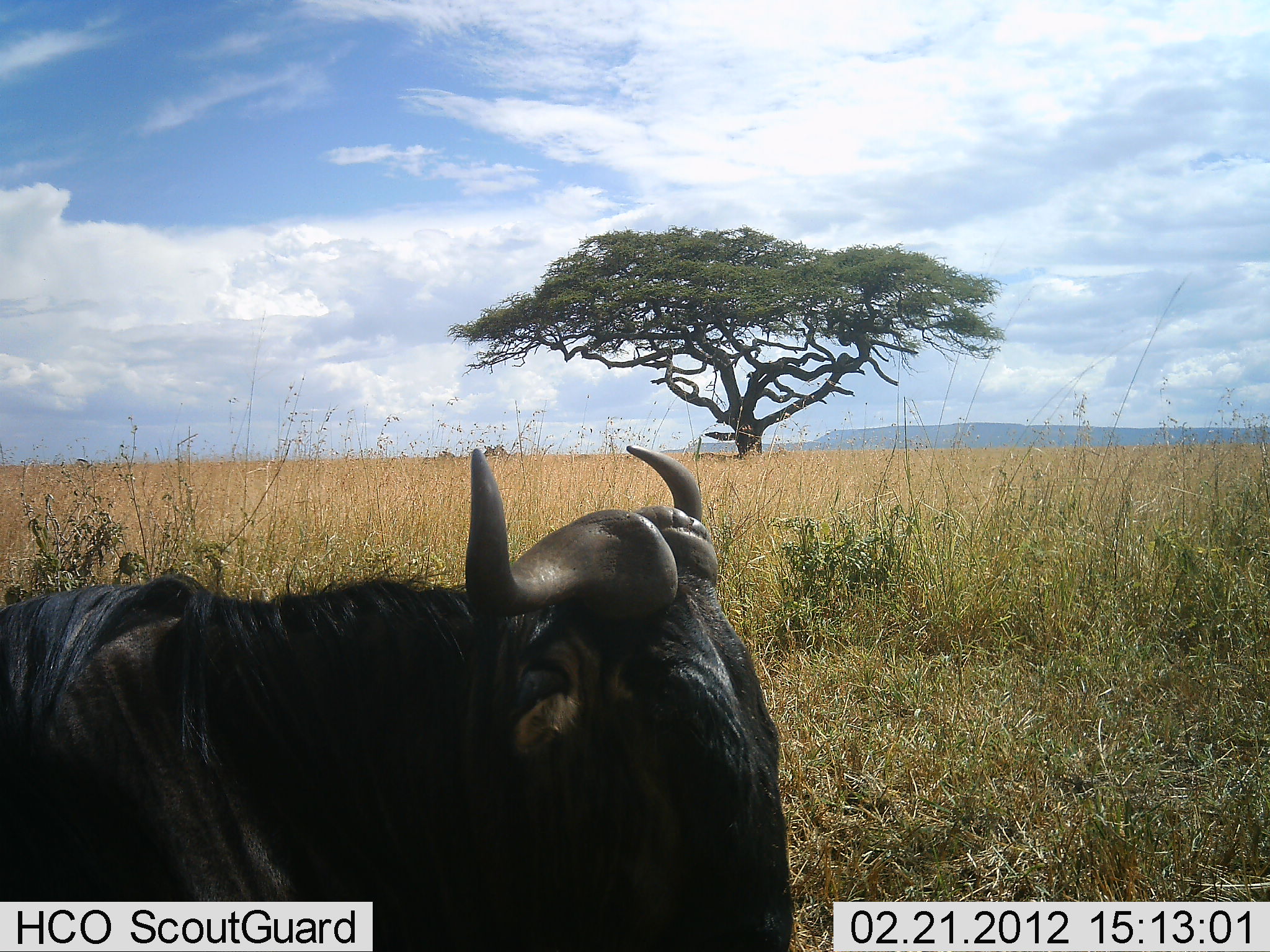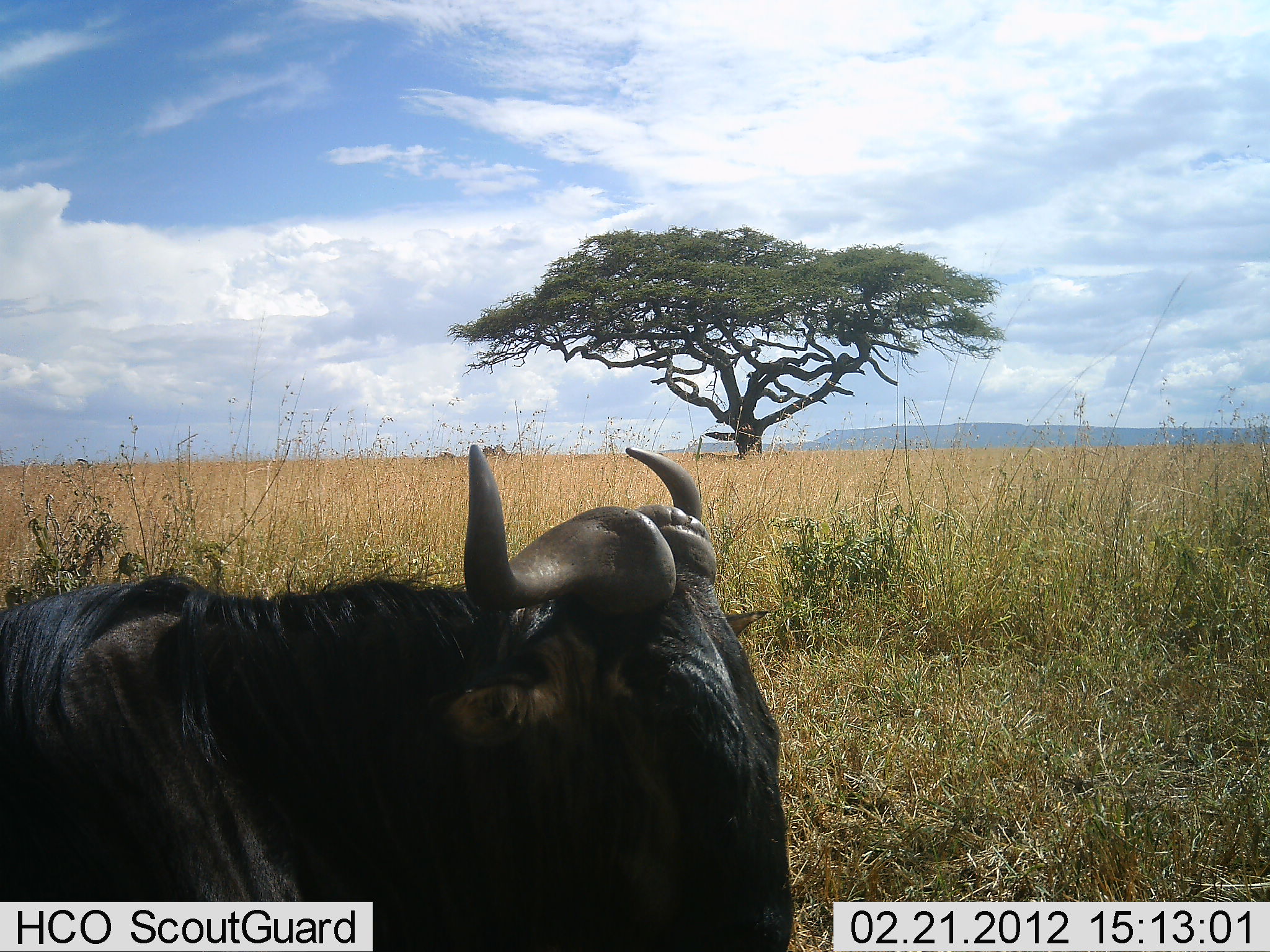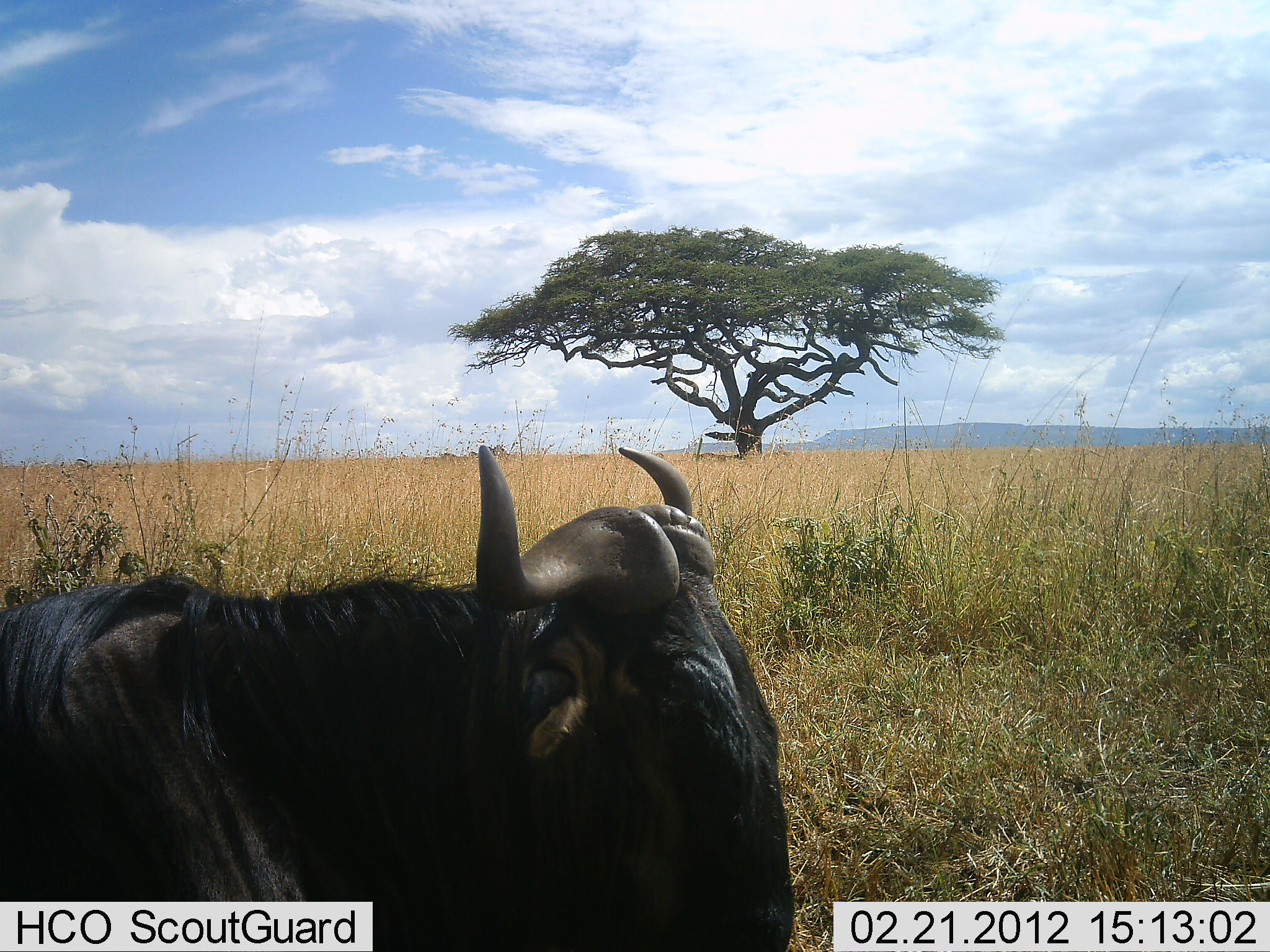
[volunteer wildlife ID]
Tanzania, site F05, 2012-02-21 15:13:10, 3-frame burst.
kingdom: Animalia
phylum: Chordata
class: Mammalia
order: Artiodactyla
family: Bovidae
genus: Connochaetes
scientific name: Connochaetes taurinus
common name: blue wildebeest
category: wildebeest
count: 1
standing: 54%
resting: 31%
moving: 15%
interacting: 0%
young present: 0%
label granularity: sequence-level